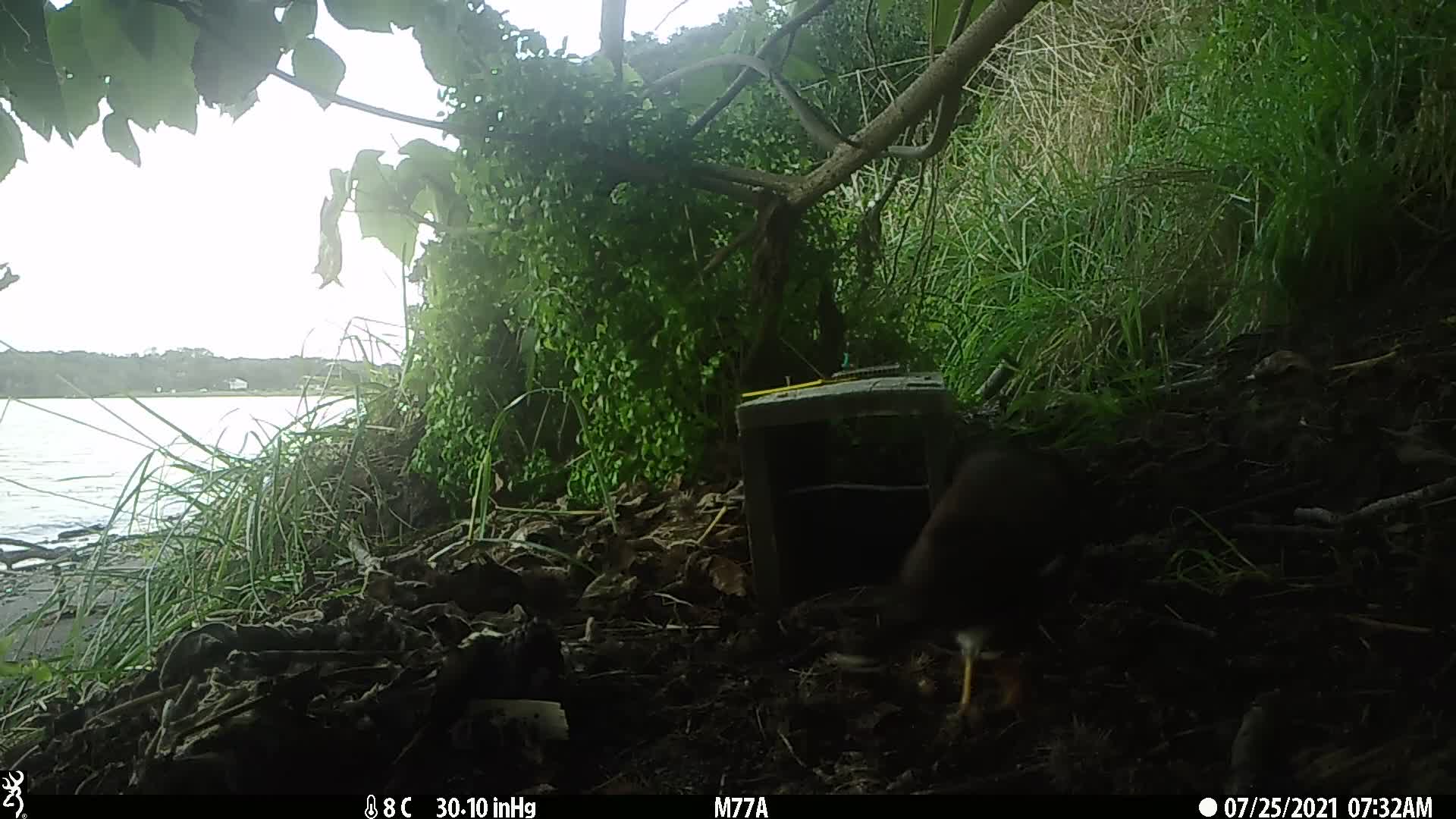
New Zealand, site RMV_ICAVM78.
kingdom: Animalia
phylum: Chordata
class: Aves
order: Passeriformes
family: Sturnidae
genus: Acridotheres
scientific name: Acridotheres tristis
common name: common myna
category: myna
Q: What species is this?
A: Myna (common myna) (Acridotheres tristis).